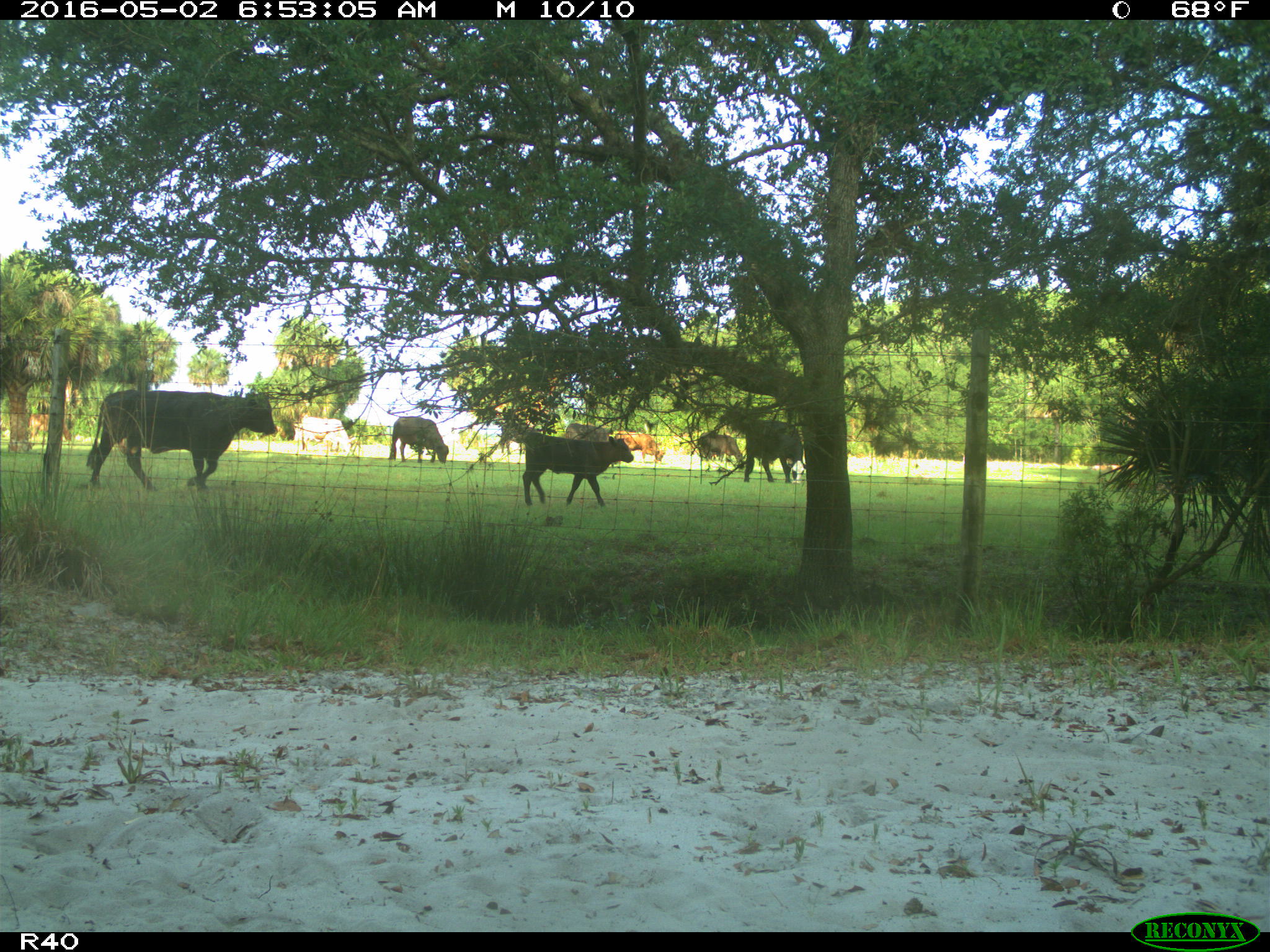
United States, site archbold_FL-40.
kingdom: Animalia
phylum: Chordata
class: Mammalia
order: Artiodactyla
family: Bovidae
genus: Bos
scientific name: Bos taurus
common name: domestic cow